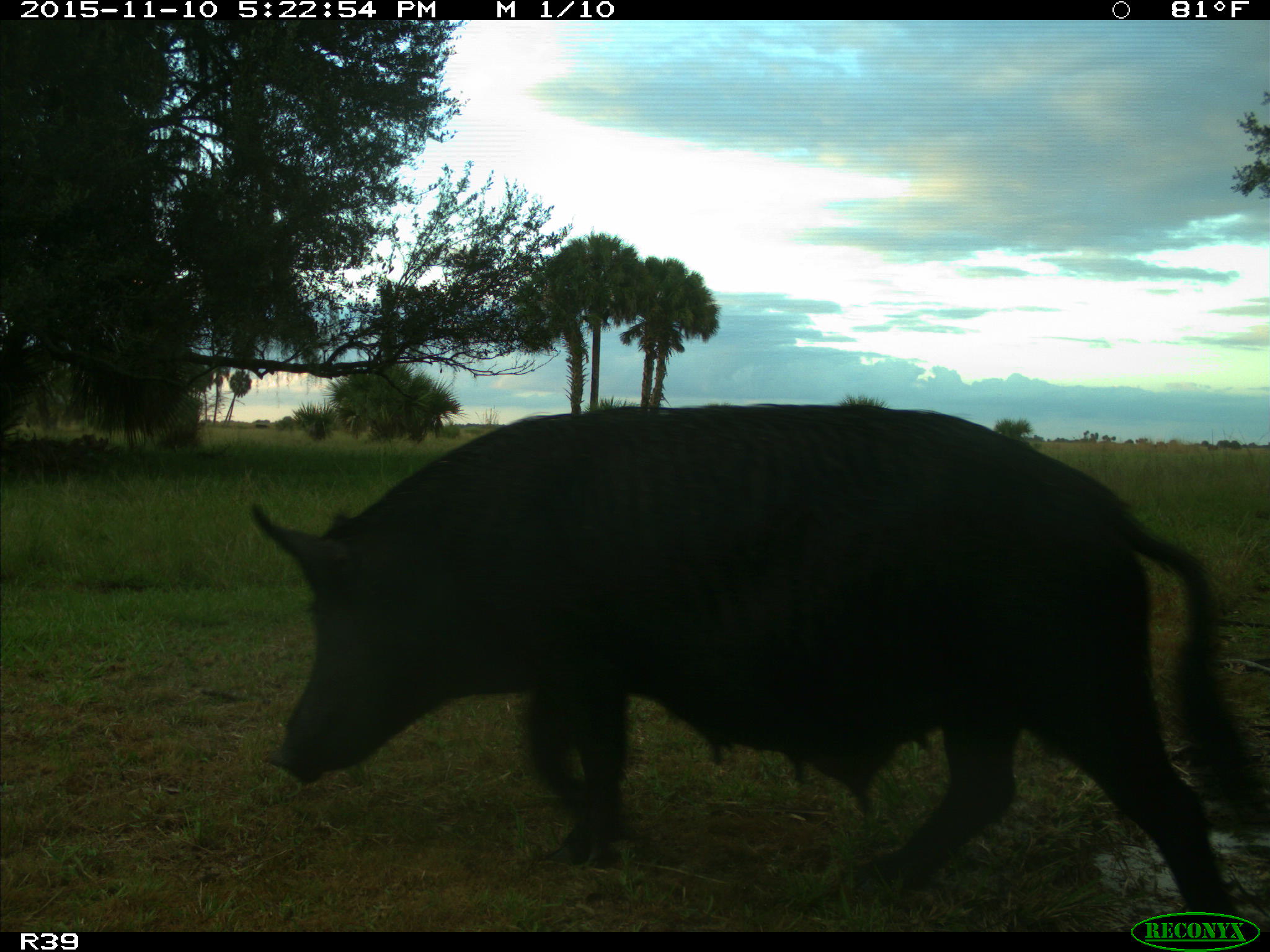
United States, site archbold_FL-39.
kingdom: Animalia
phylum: Chordata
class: Mammalia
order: Artiodactyla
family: Suidae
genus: Sus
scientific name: Sus scrofa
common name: wild boar